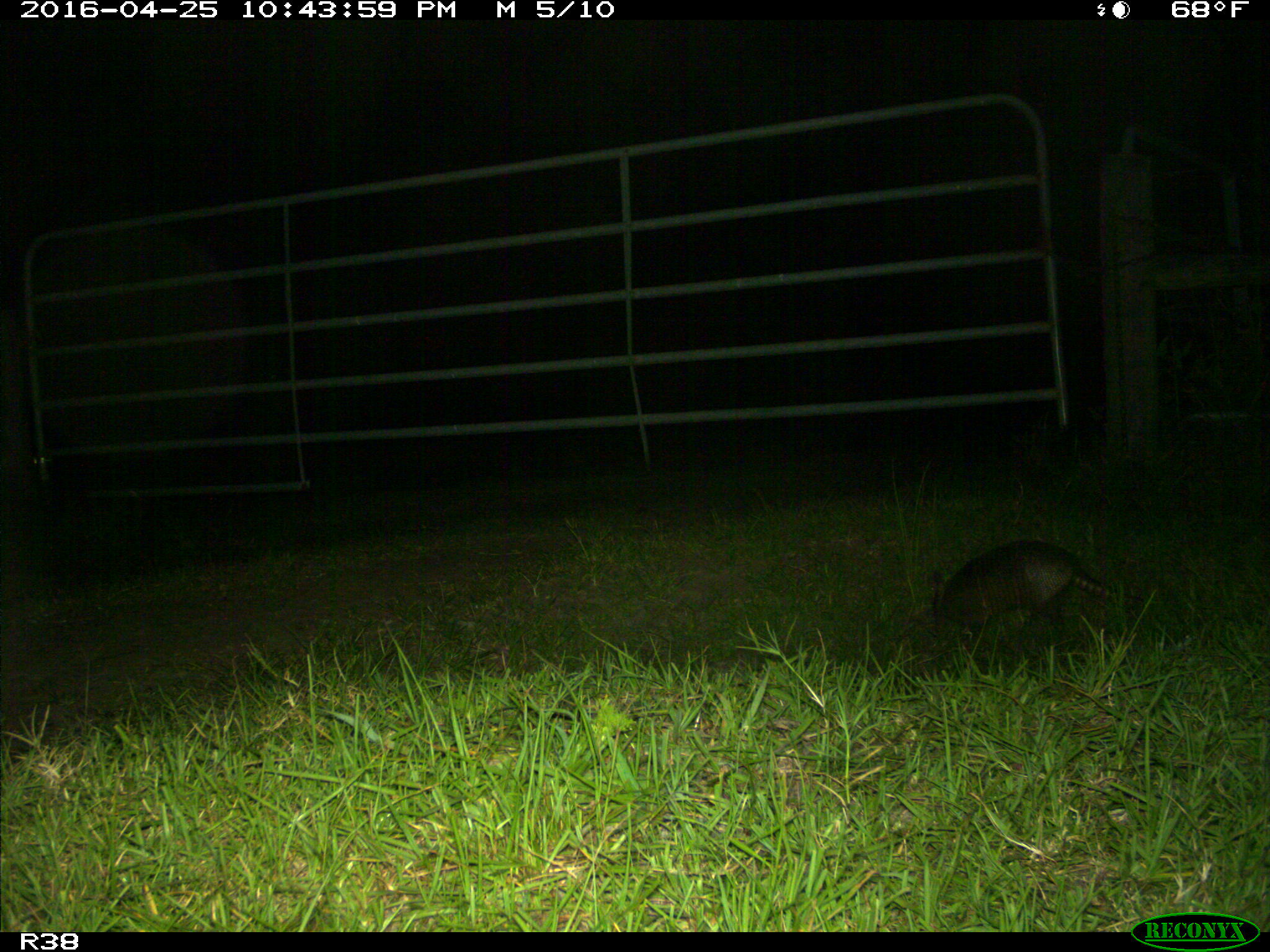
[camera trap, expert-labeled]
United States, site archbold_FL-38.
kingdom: Animalia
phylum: Chordata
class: Mammalia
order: Cingulata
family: Dasypodidae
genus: Dasypus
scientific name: Dasypus novemcinctus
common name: nine-banded armadillo